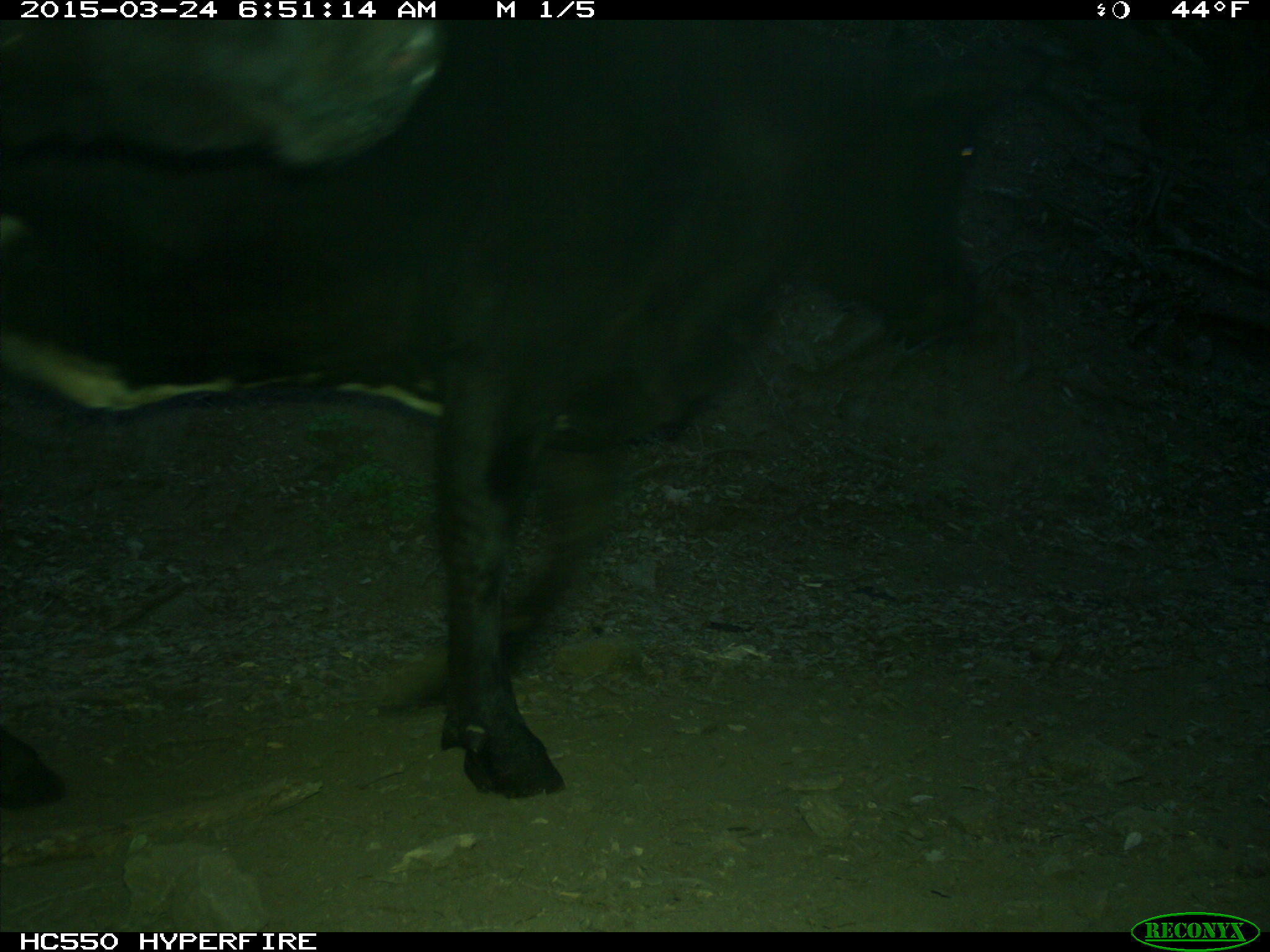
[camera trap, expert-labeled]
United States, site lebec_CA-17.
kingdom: Animalia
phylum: Chordata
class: Mammalia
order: Artiodactyla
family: Bovidae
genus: Bos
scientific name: Bos taurus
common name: domestic cow